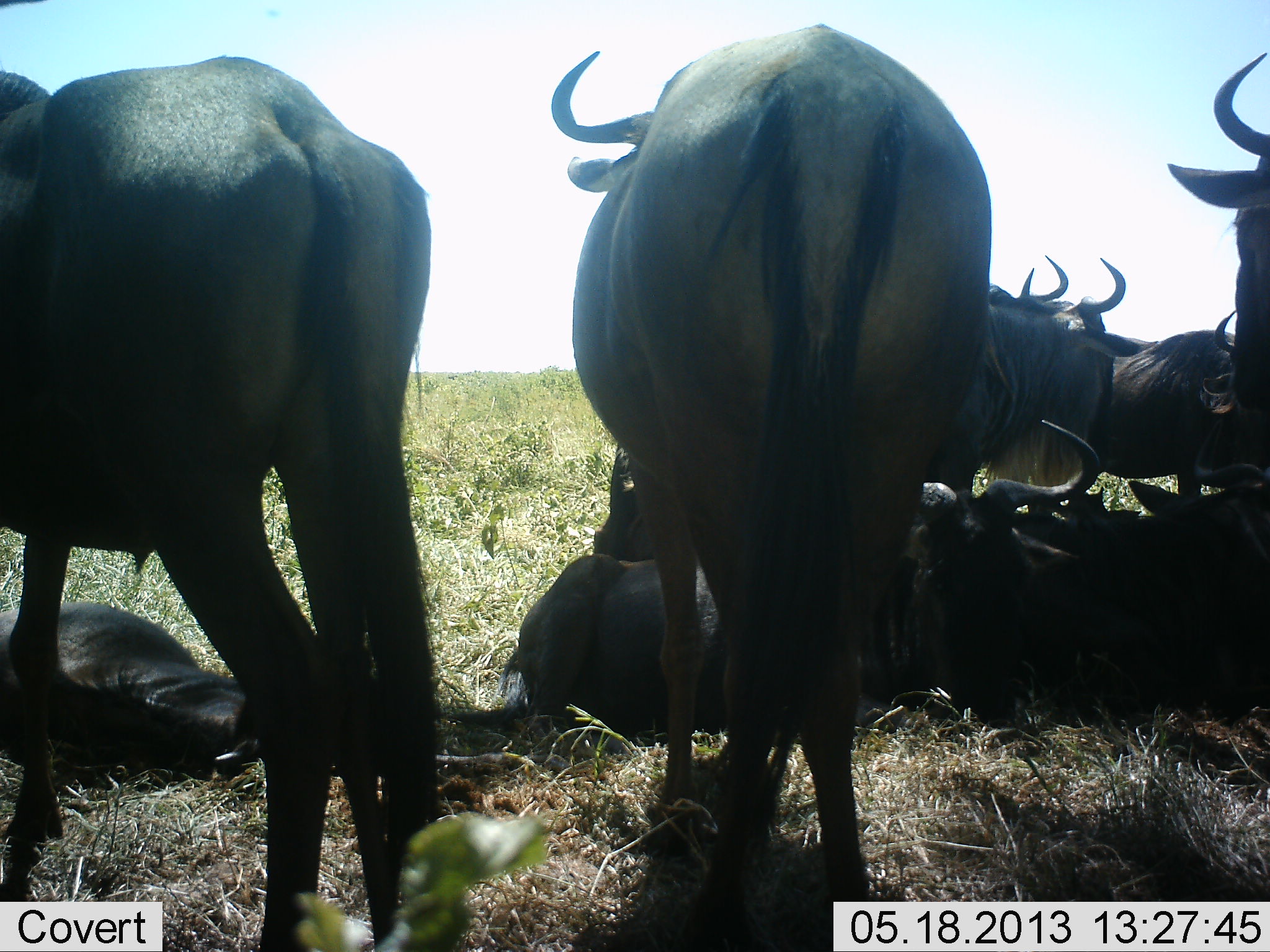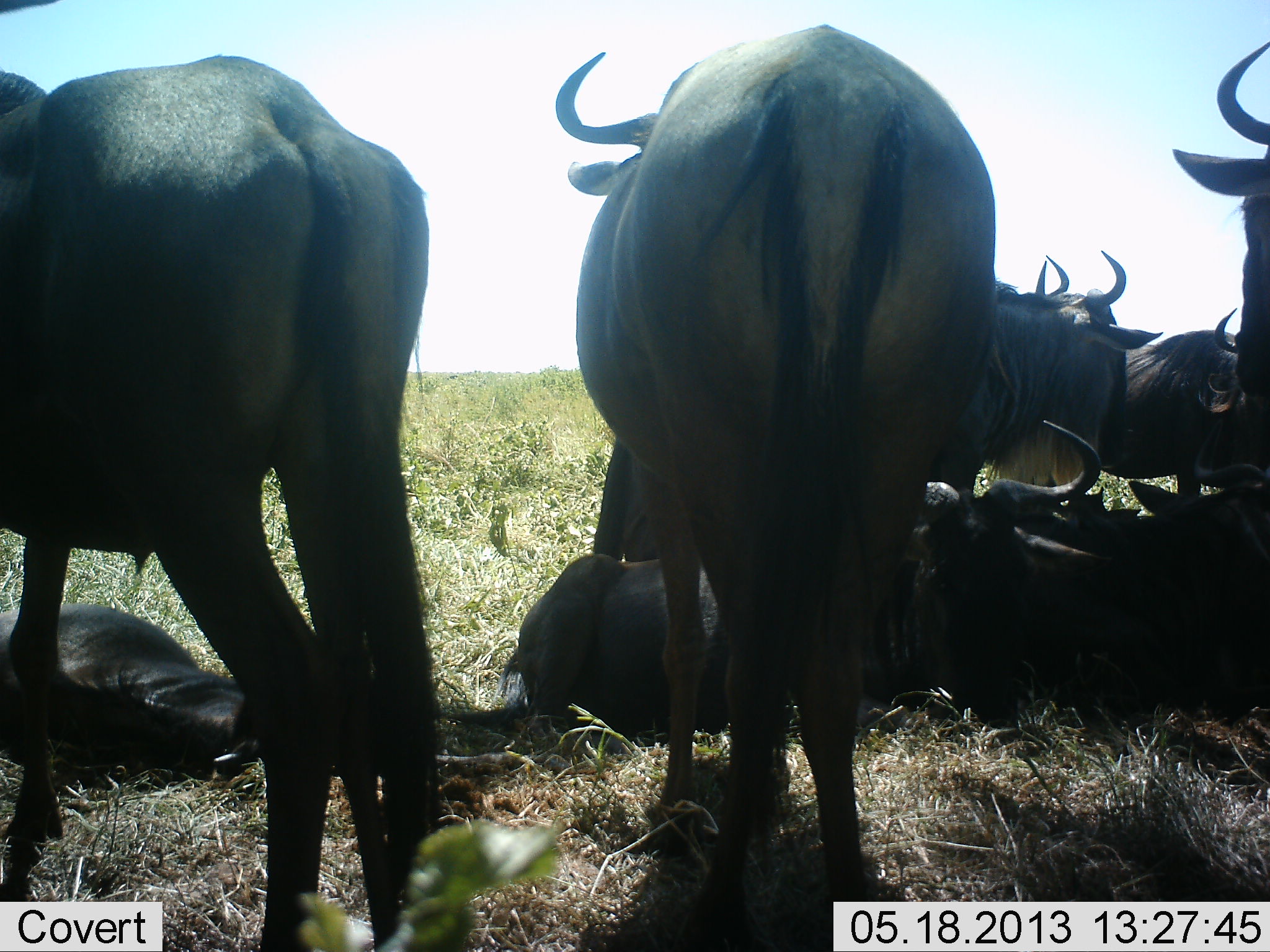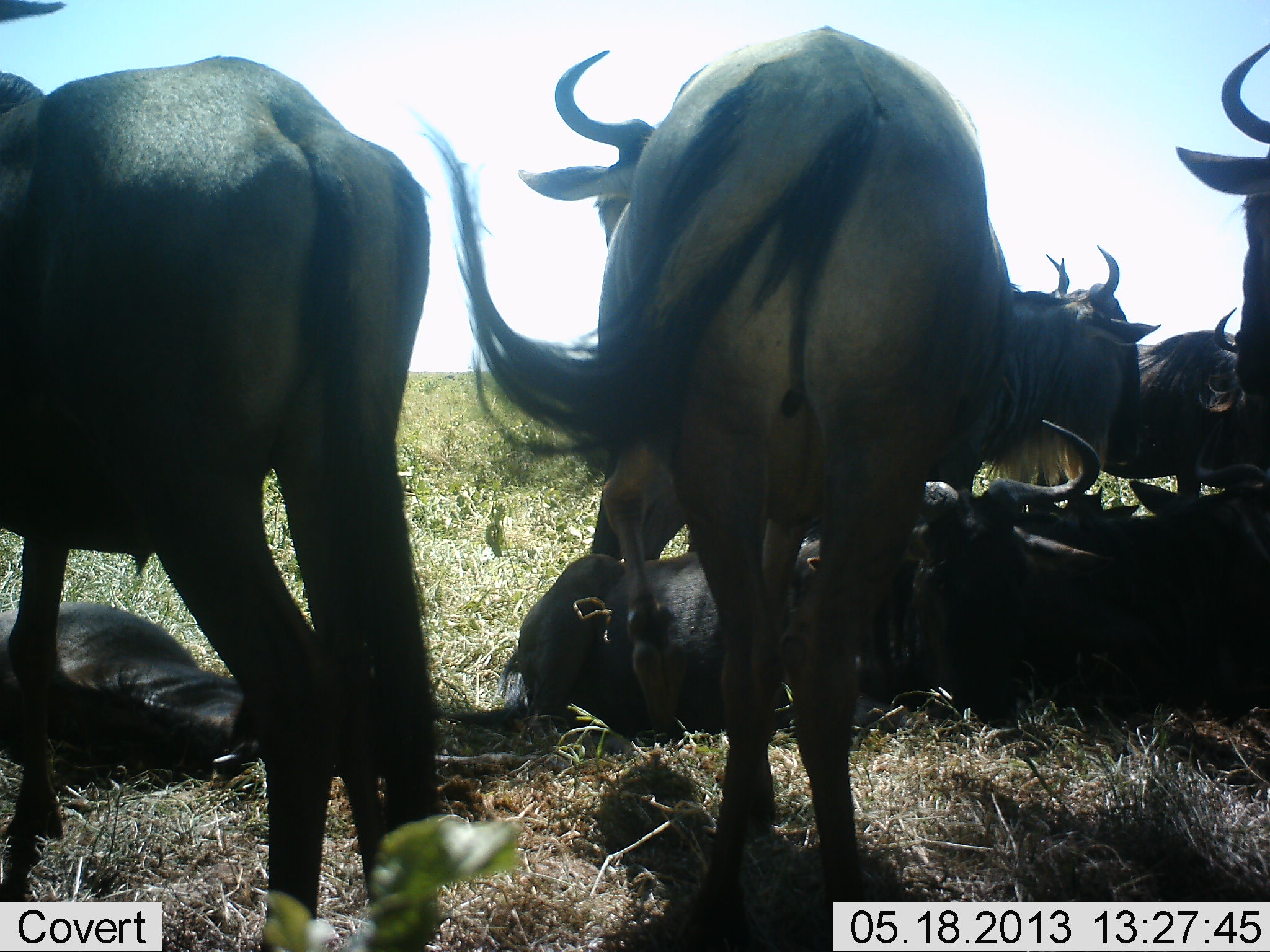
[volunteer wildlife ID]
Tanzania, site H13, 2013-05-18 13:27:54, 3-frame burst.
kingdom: Animalia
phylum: Chordata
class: Mammalia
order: Artiodactyla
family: Bovidae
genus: Connochaetes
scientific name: Connochaetes taurinus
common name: blue wildebeest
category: wildebeest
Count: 8.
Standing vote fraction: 90%.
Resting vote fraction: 100%.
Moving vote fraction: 0%.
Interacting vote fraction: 10%.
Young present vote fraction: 30%.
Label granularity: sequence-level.